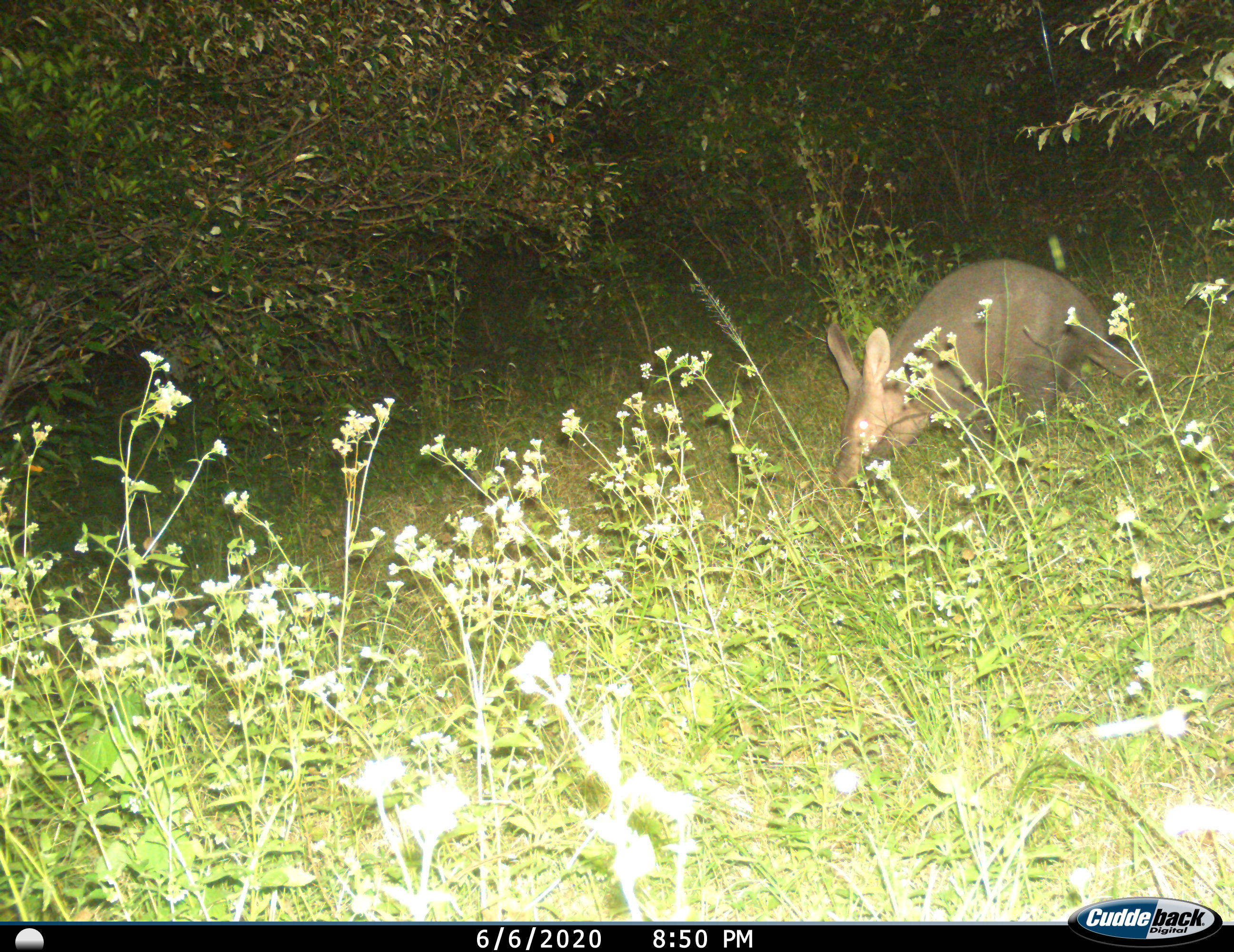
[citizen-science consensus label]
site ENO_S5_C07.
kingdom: Animalia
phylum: Chordata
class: Mammalia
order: Tubulidentata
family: Orycteropodidae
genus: Orycteropus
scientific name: Orycteropus afer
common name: aardvark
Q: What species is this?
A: Aardvark (Orycteropus afer).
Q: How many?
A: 1.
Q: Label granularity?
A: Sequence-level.